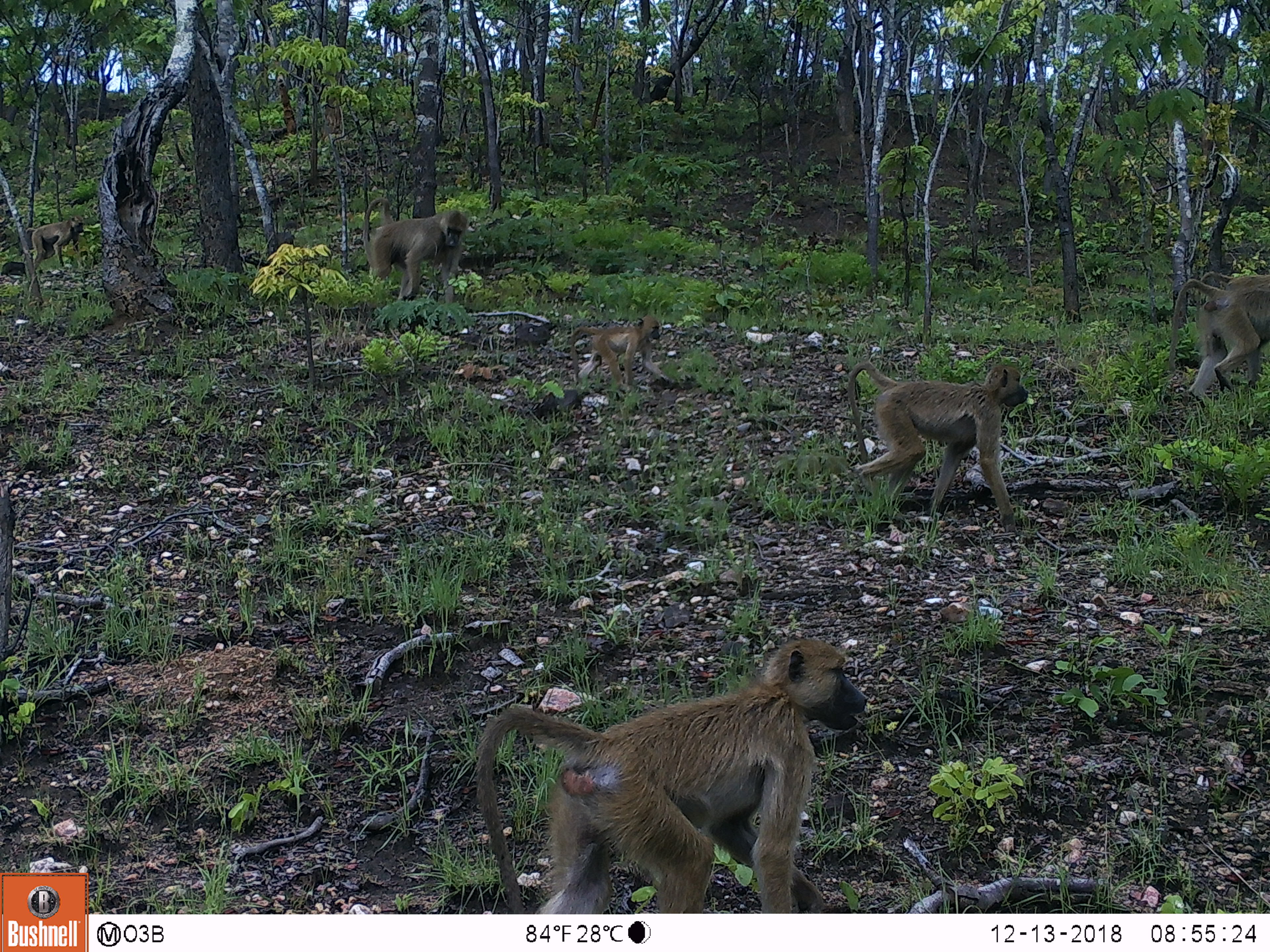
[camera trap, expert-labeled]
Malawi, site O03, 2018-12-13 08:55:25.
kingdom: Animalia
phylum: Chordata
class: Mammalia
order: Primates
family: Cercopithecidae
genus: Papio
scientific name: Papio cynocephalus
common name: yellow baboon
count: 7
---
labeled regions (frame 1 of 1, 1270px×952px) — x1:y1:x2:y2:
yellow baboon: 471:623:871:912; 836:354:1029:545; 355:195:470:313; 1169:275:1266:407; 561:311:673:388; 19:214:84:269; 1200:268:1266:289